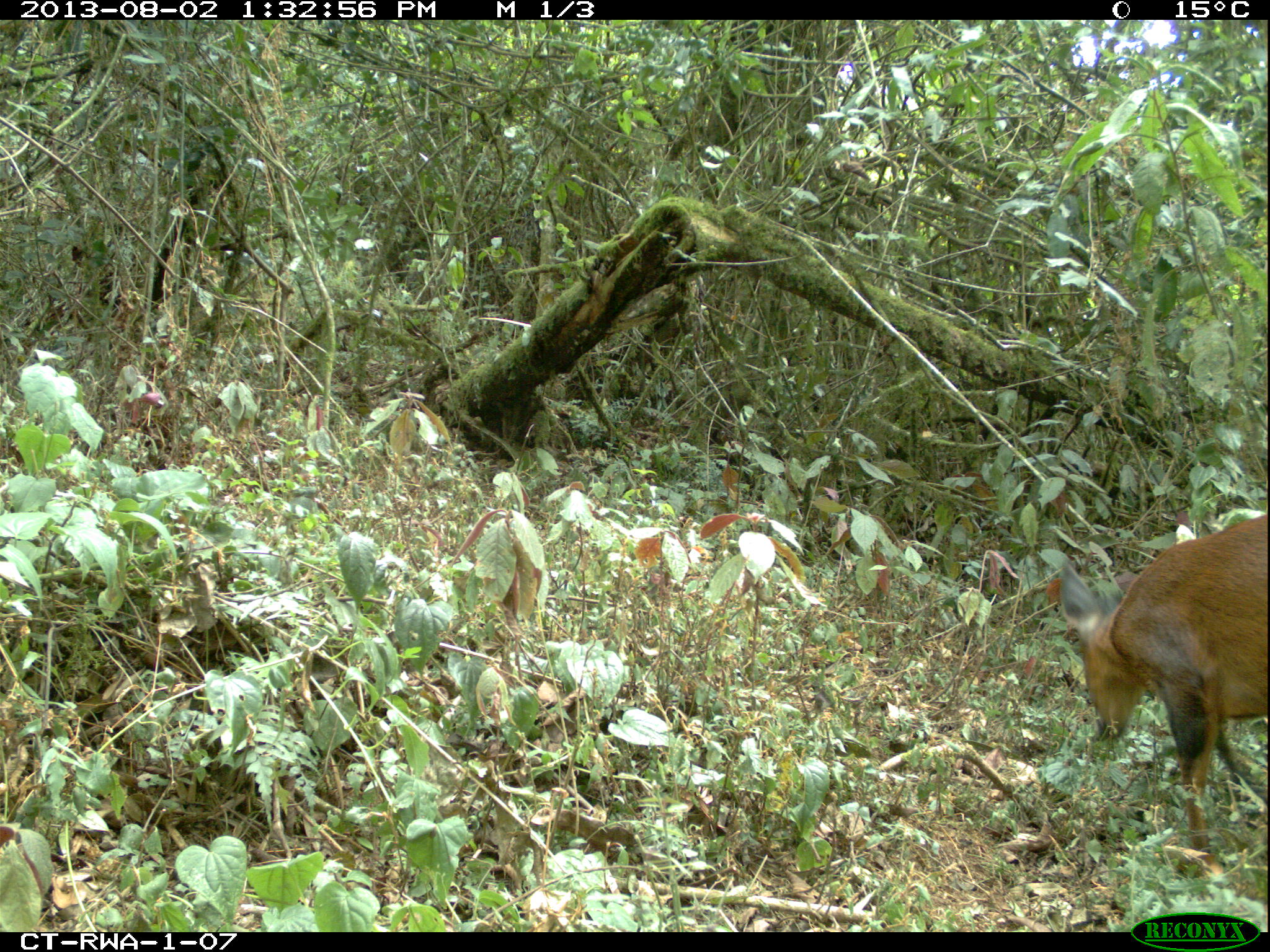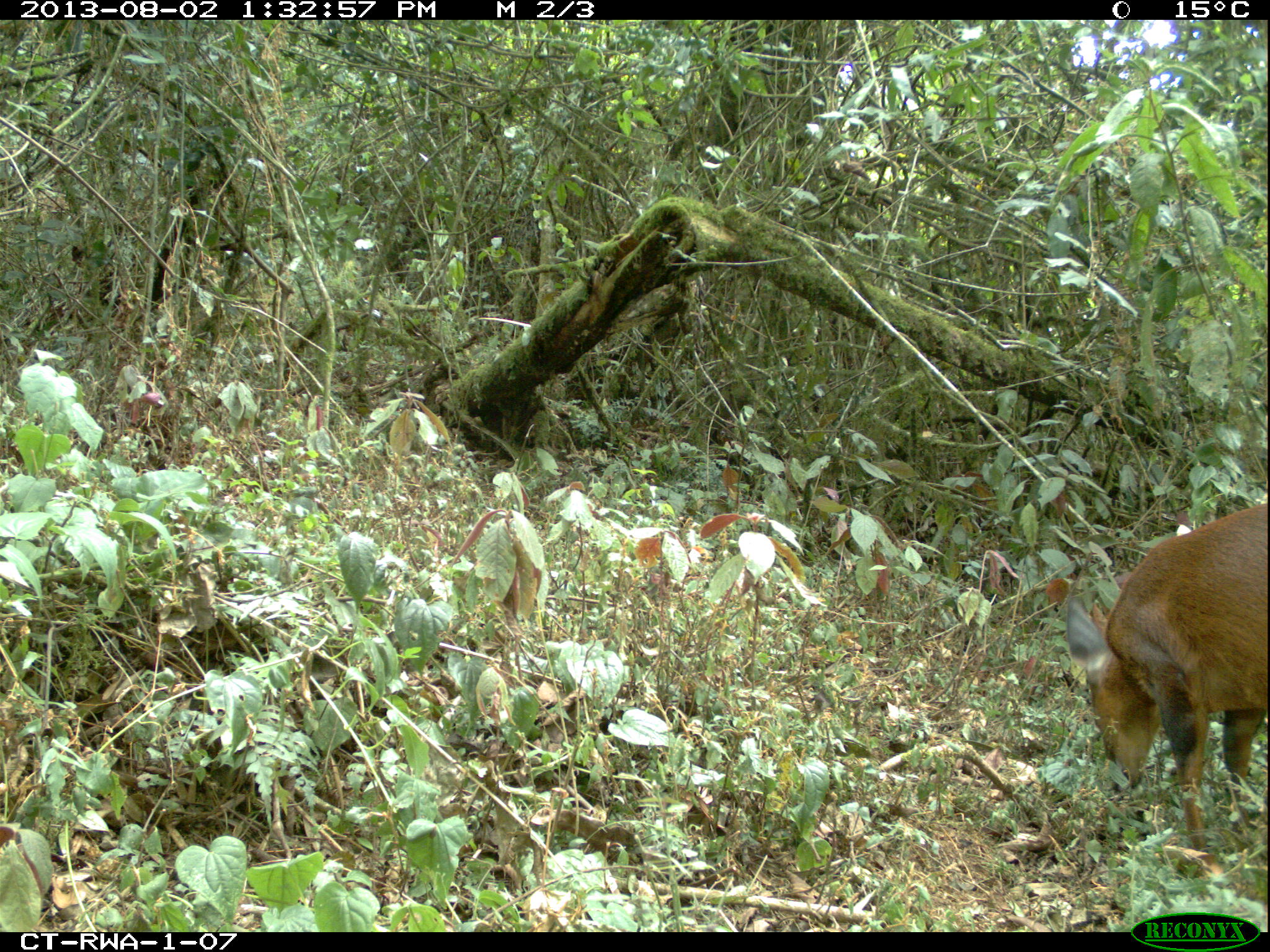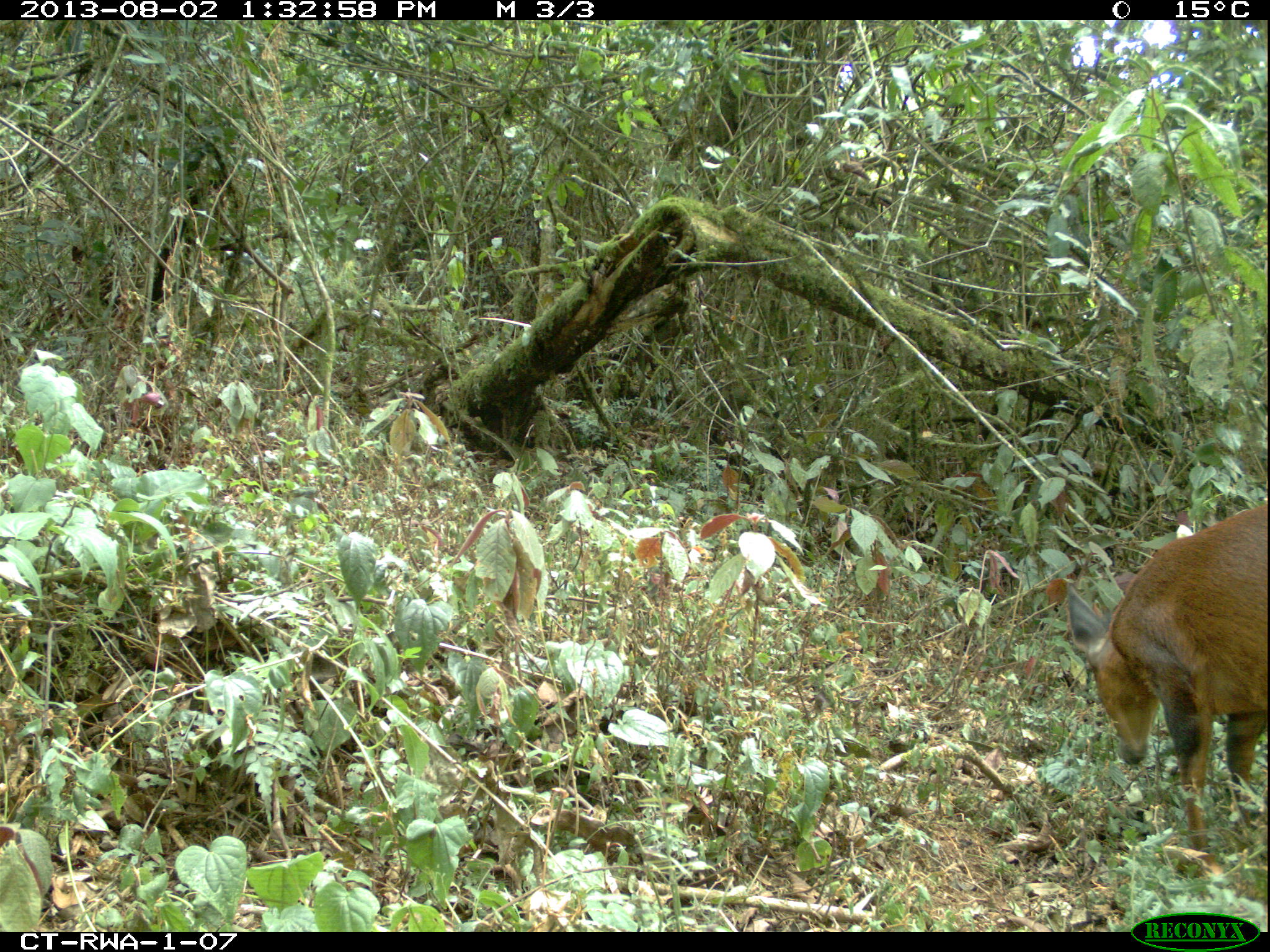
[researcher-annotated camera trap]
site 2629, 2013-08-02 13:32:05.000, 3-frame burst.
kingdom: Animalia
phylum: Chordata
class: Mammalia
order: Artiodactyla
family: Bovidae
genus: Cephalophus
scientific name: Cephalophus nigrifrons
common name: black-fronted duiker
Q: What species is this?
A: Cephalophus nigrifrons (black-fronted duiker).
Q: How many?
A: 1.